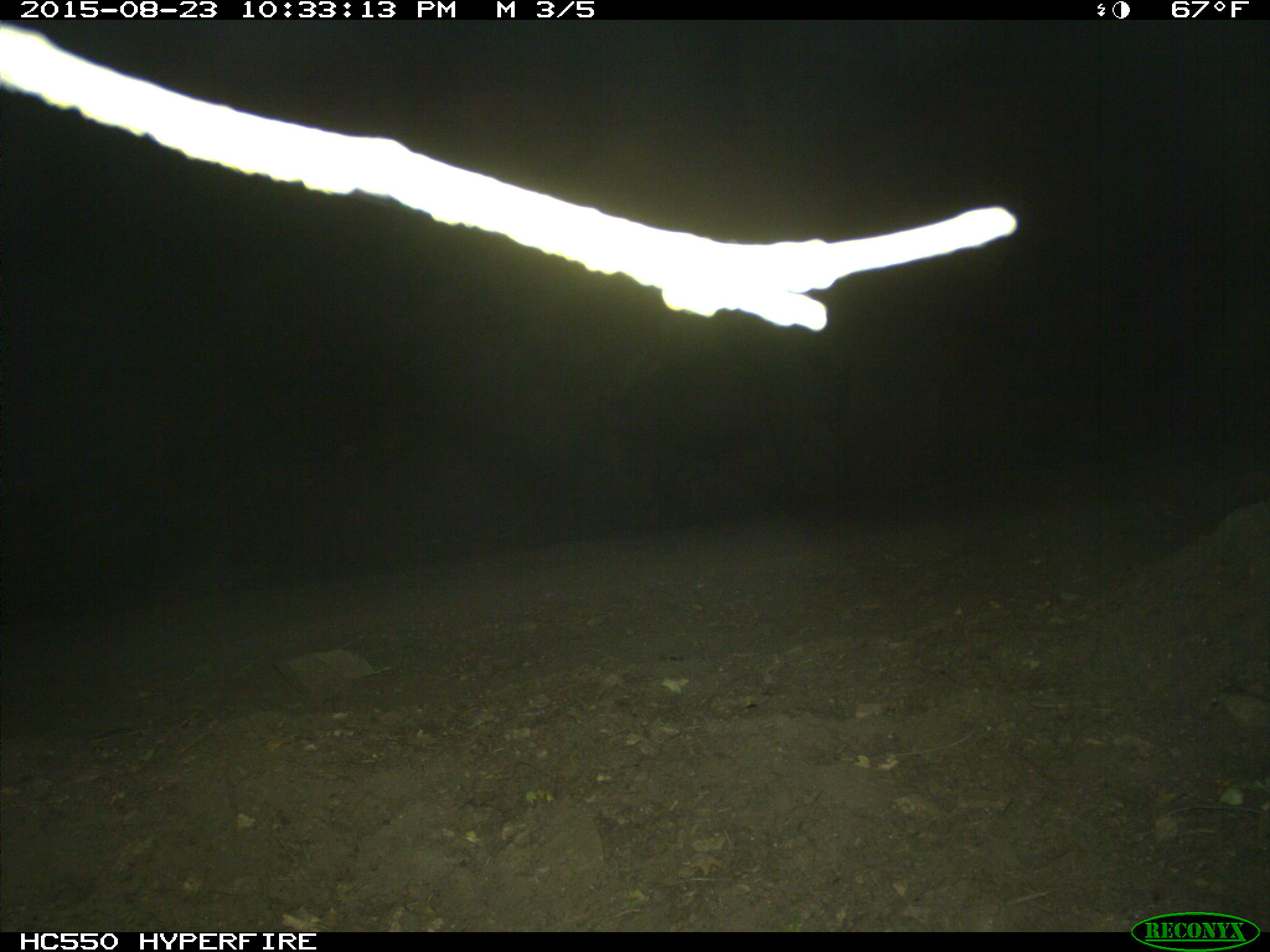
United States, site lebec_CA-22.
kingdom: Animalia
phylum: Chordata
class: Mammalia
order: Artiodactyla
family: Suidae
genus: Sus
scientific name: Sus scrofa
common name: wild boar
Sus scrofa (wild boar).